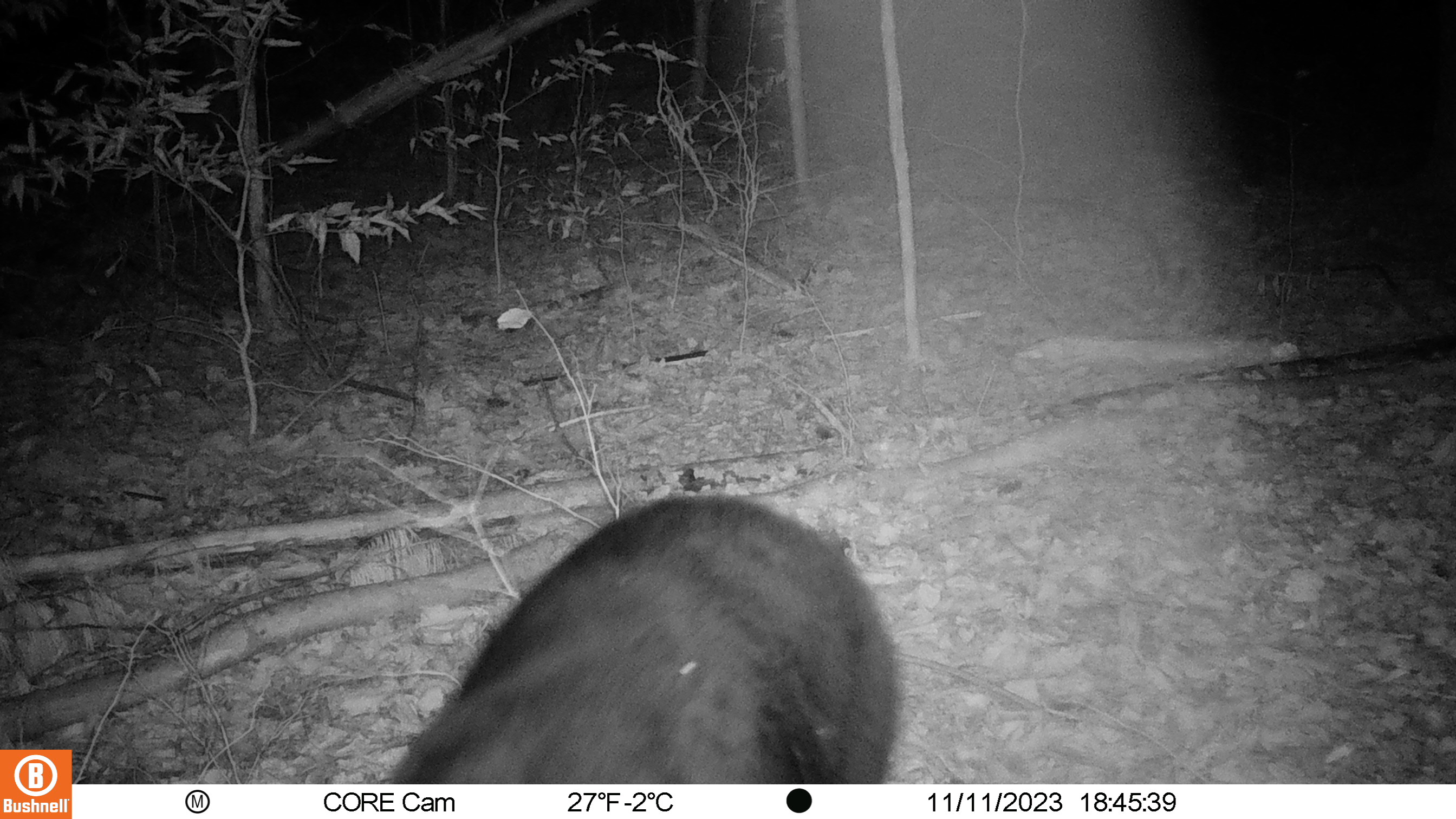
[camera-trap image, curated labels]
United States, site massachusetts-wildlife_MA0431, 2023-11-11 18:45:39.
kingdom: Animalia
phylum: Chordata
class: Mammalia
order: Carnivora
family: Ursidae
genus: Ursus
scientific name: Ursus americanus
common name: black bear